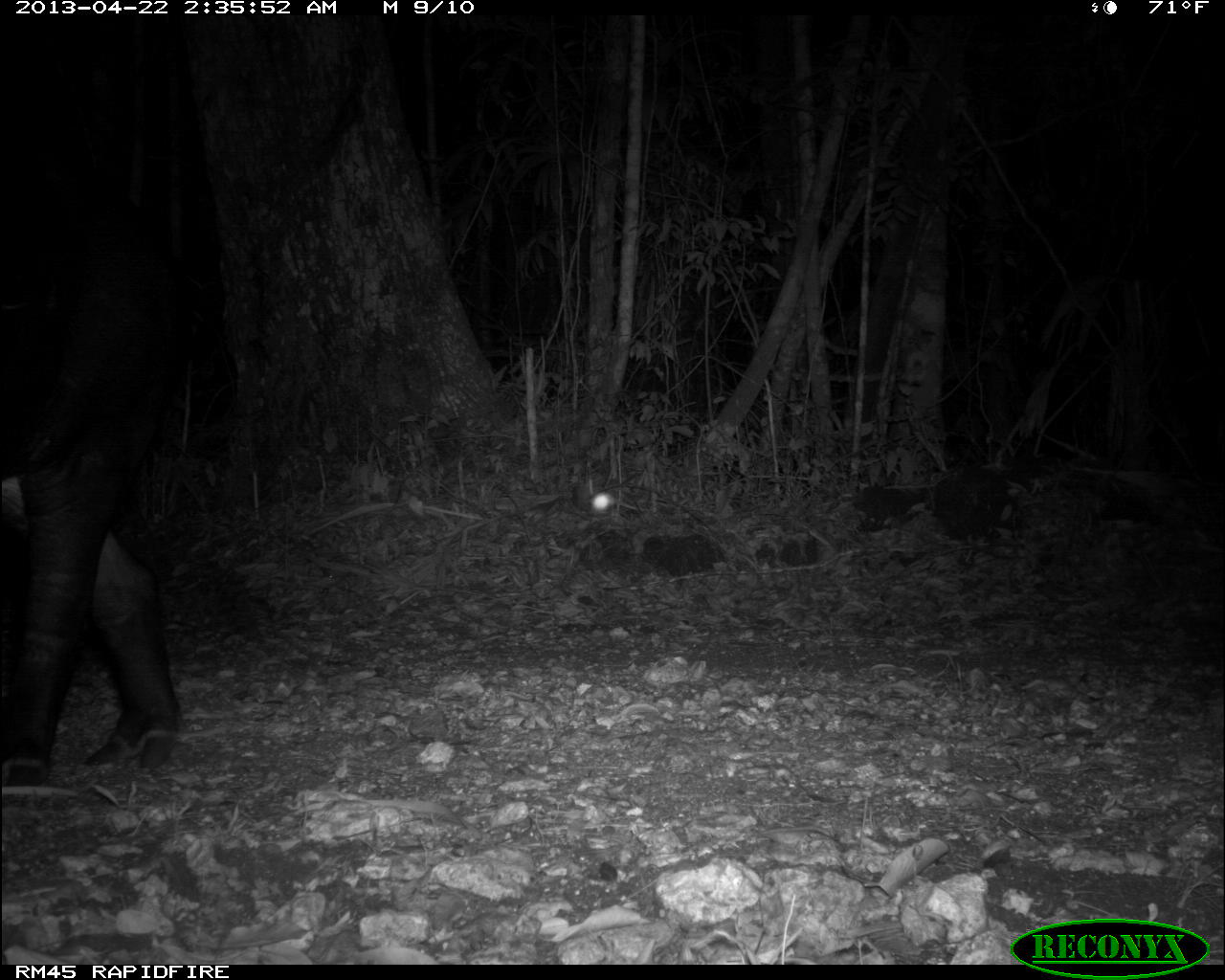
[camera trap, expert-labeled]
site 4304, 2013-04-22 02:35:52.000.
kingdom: Animalia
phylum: Chordata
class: Mammalia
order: Perissodactyla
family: Tapiridae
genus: Tapirus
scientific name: Tapirus bairdii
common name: baird's tapir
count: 1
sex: male